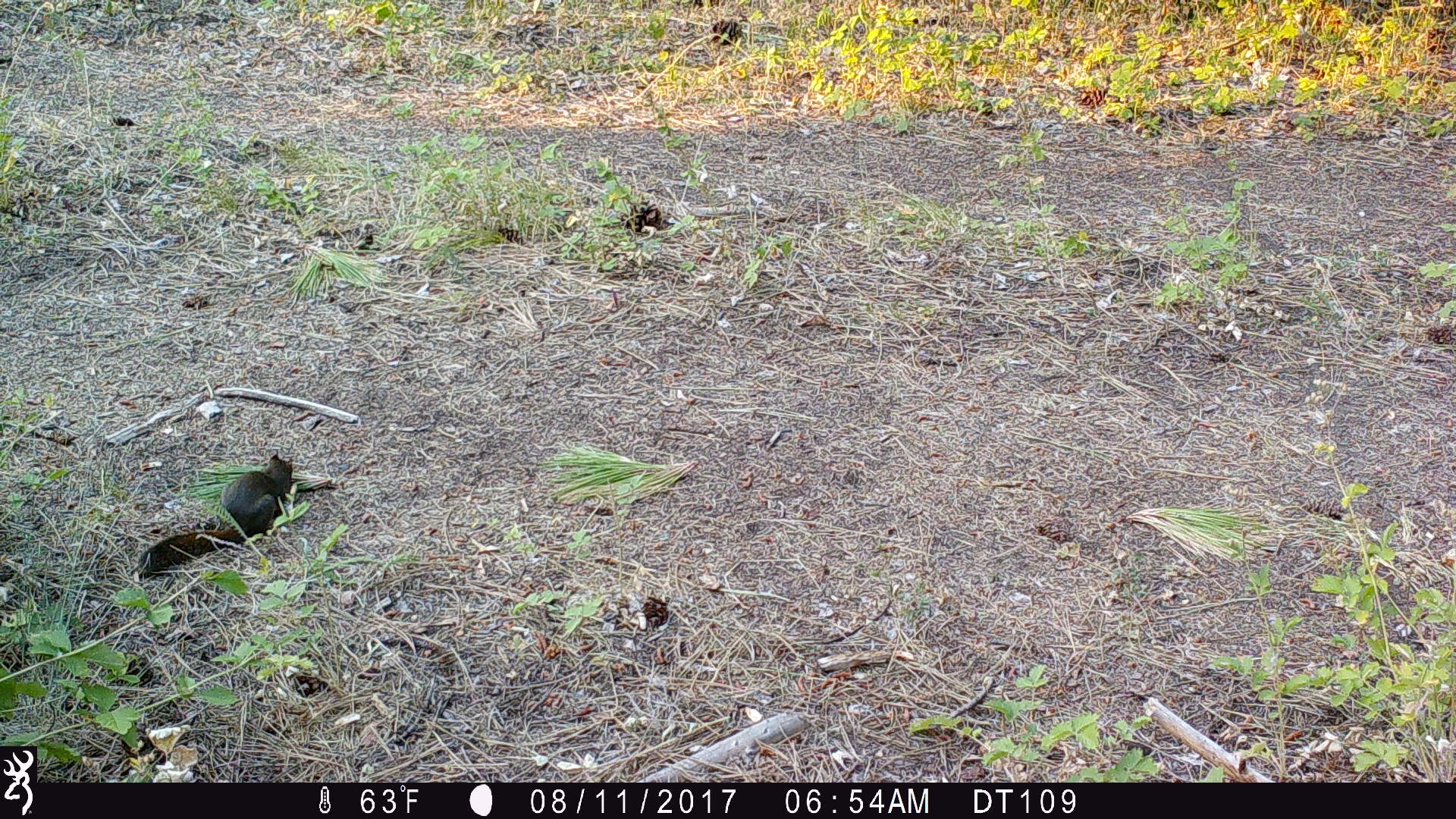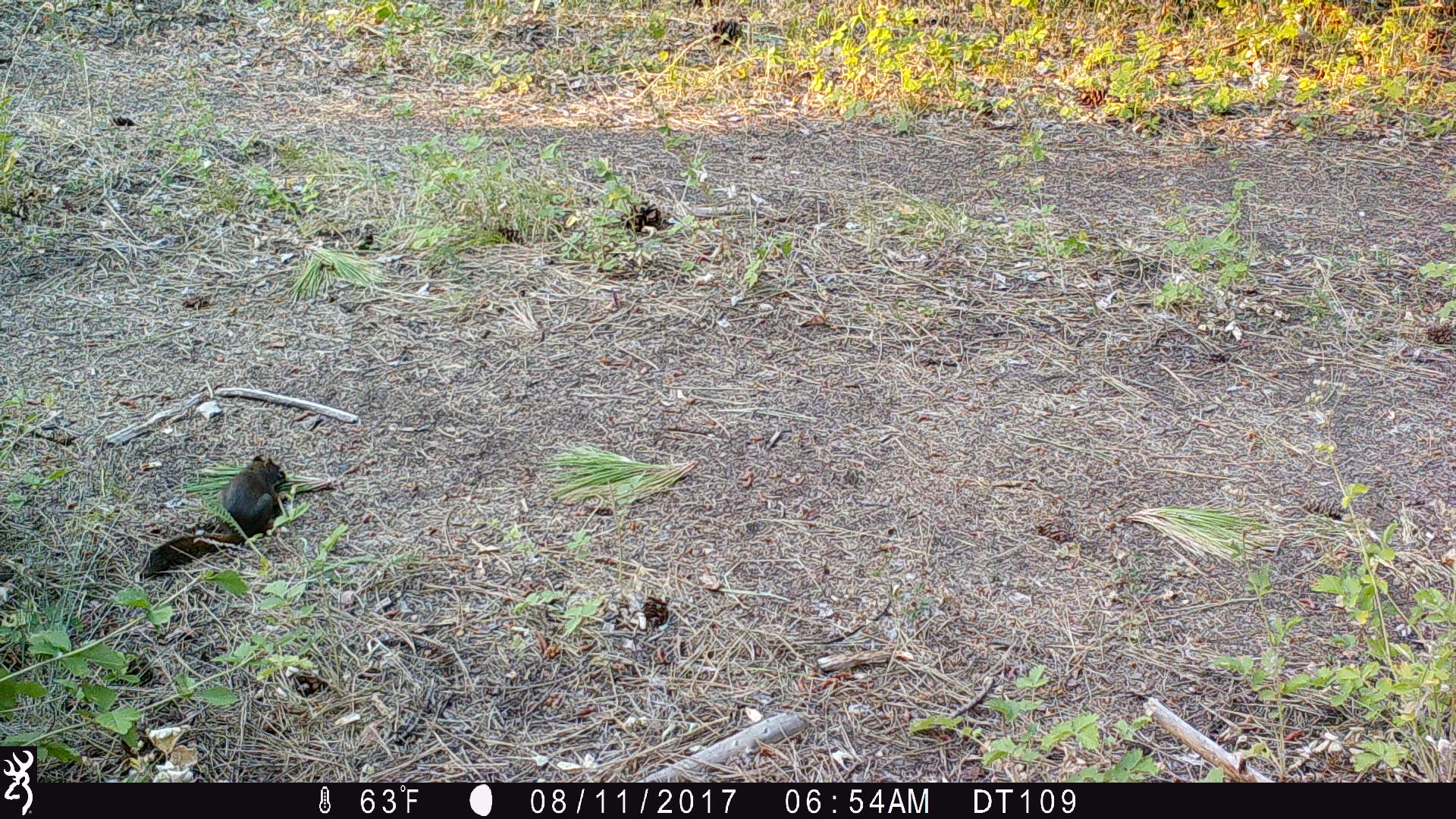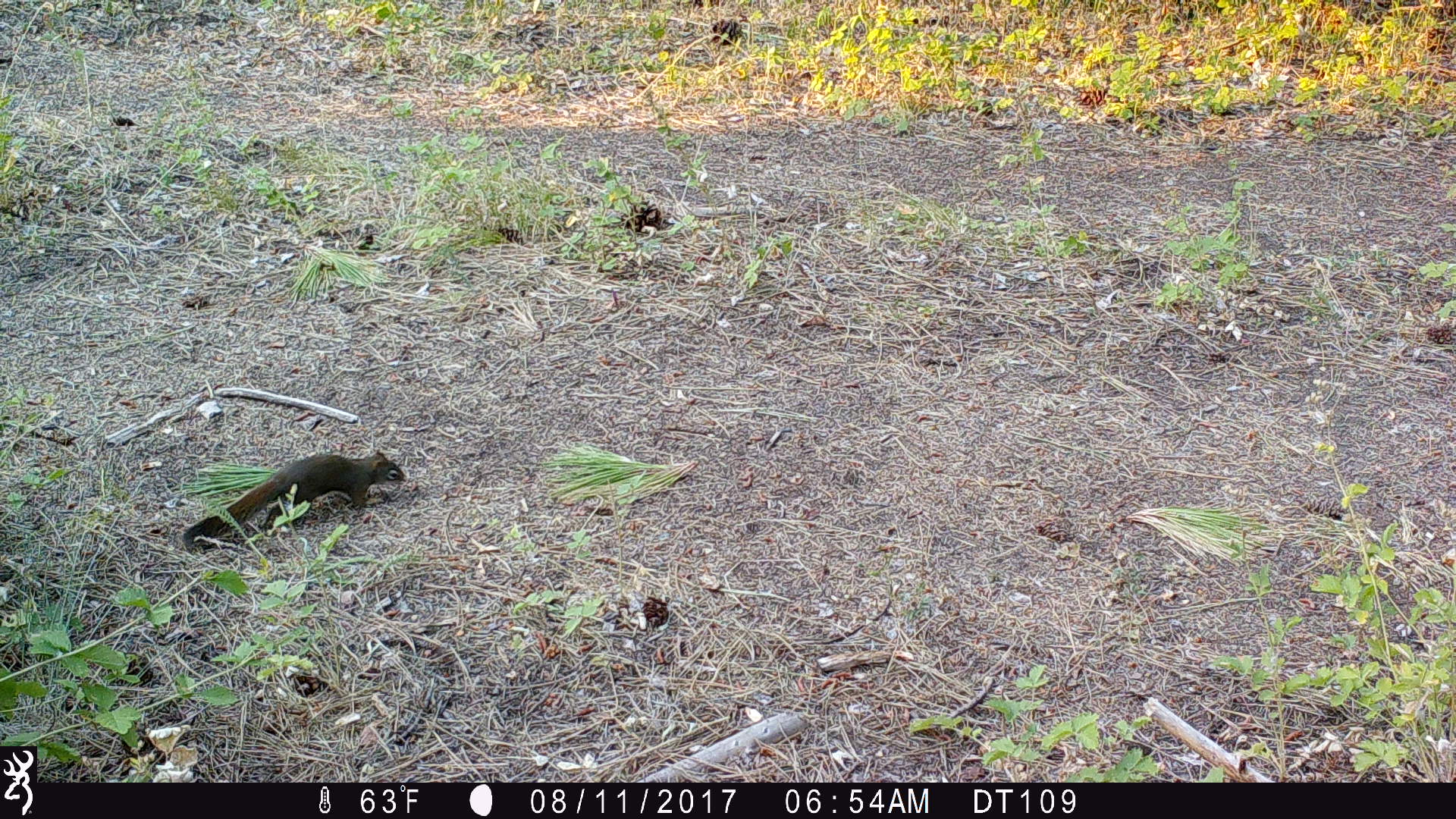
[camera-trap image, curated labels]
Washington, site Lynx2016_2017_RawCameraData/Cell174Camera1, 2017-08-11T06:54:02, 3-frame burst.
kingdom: Animalia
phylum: Chordata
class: Mammalia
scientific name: Mammalia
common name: small mammal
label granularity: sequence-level